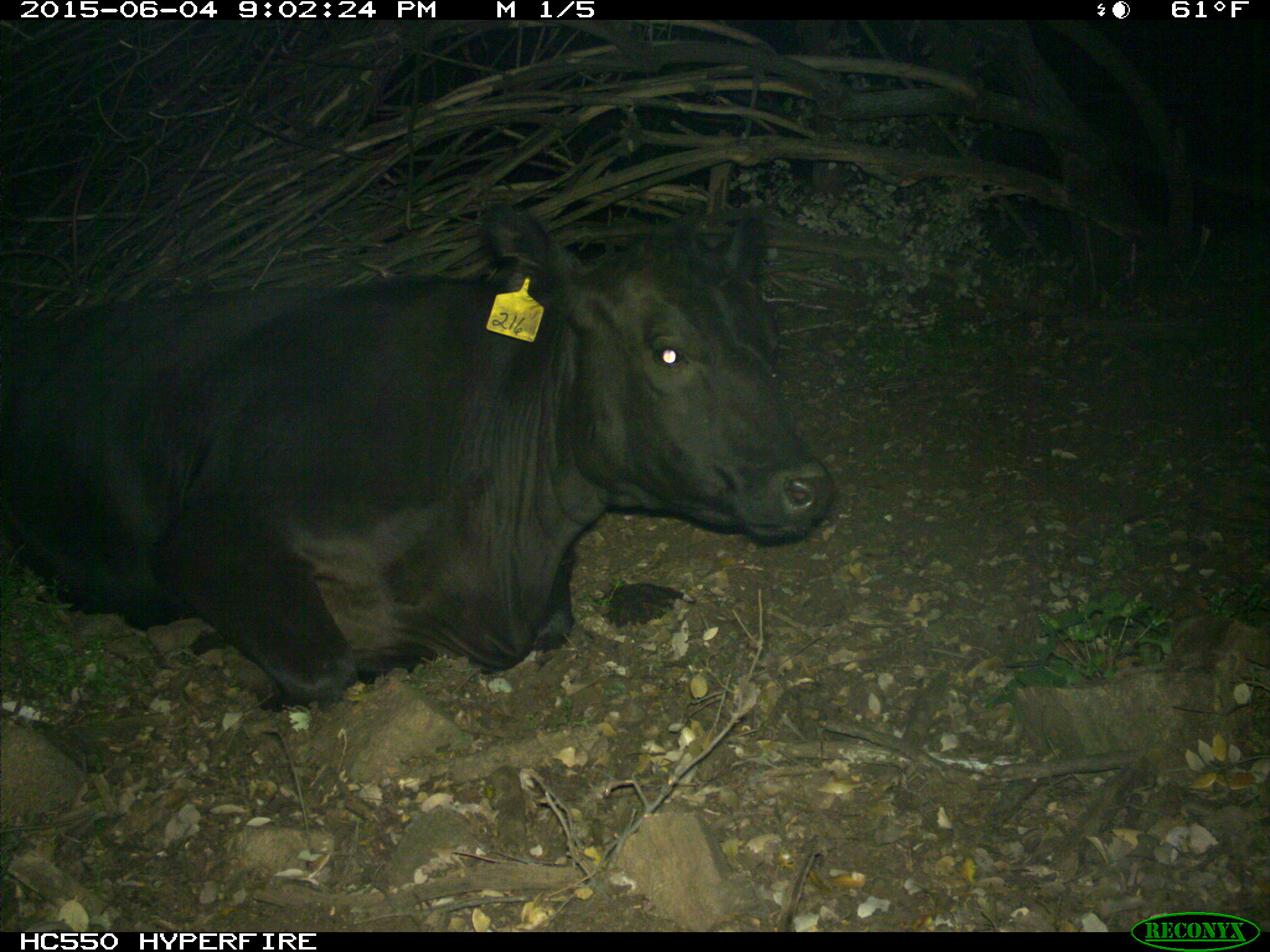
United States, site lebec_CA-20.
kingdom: Animalia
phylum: Chordata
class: Mammalia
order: Artiodactyla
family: Bovidae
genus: Bos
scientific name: Bos taurus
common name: domestic cow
Bos taurus (domestic cow).